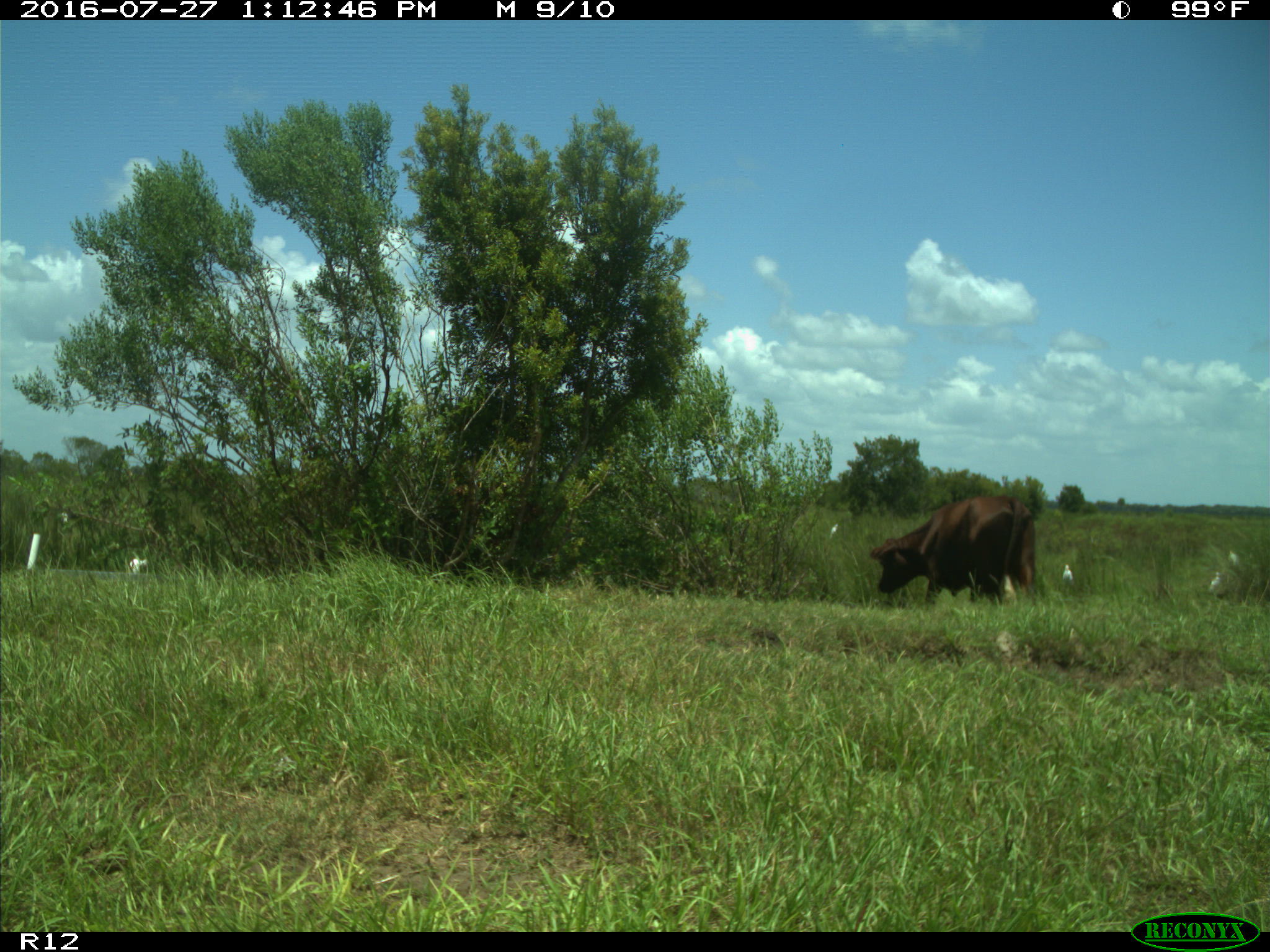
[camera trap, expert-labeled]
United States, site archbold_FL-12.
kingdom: Animalia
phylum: Chordata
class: Mammalia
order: Artiodactyla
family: Bovidae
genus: Bos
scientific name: Bos taurus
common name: domestic cow